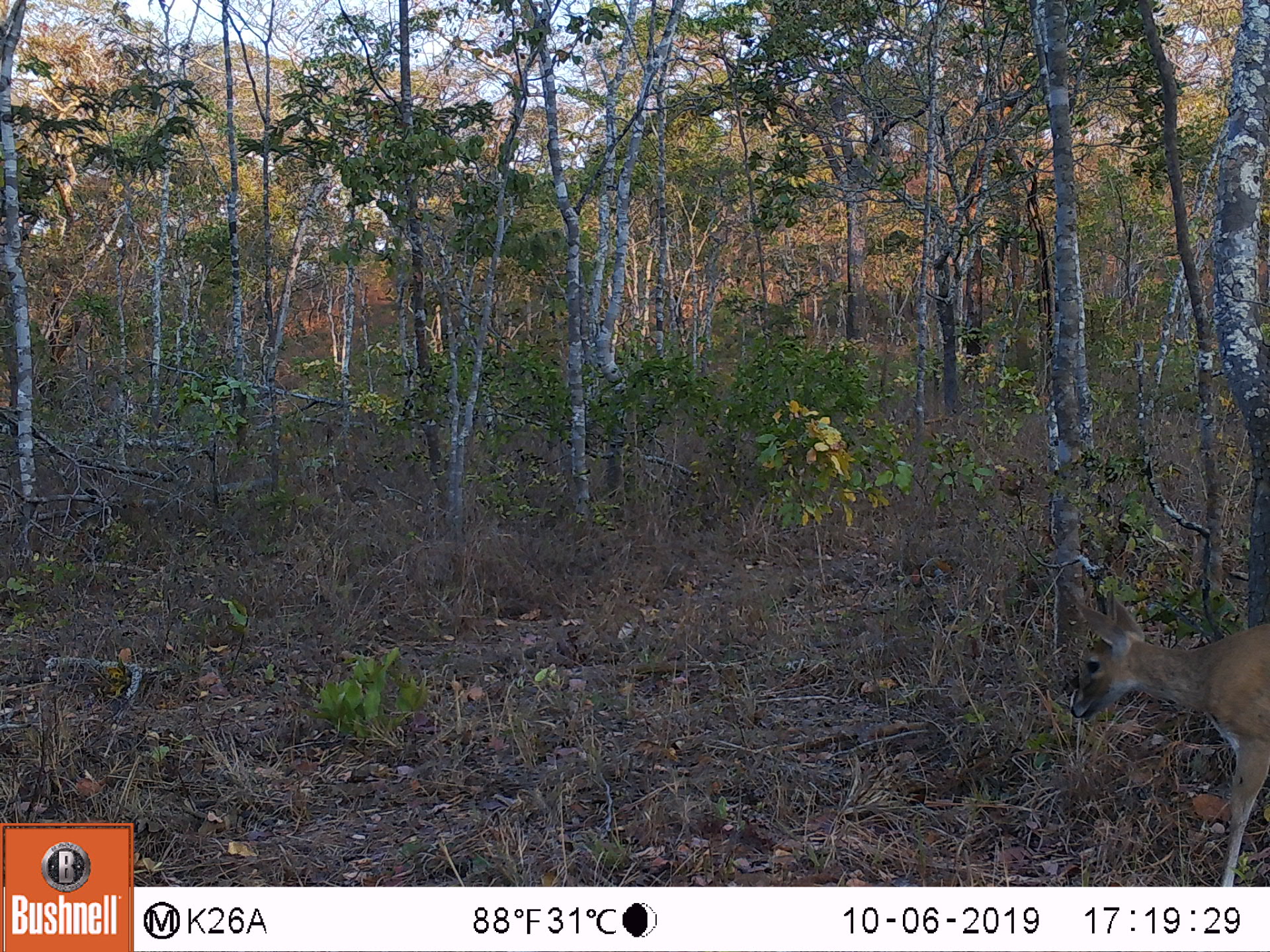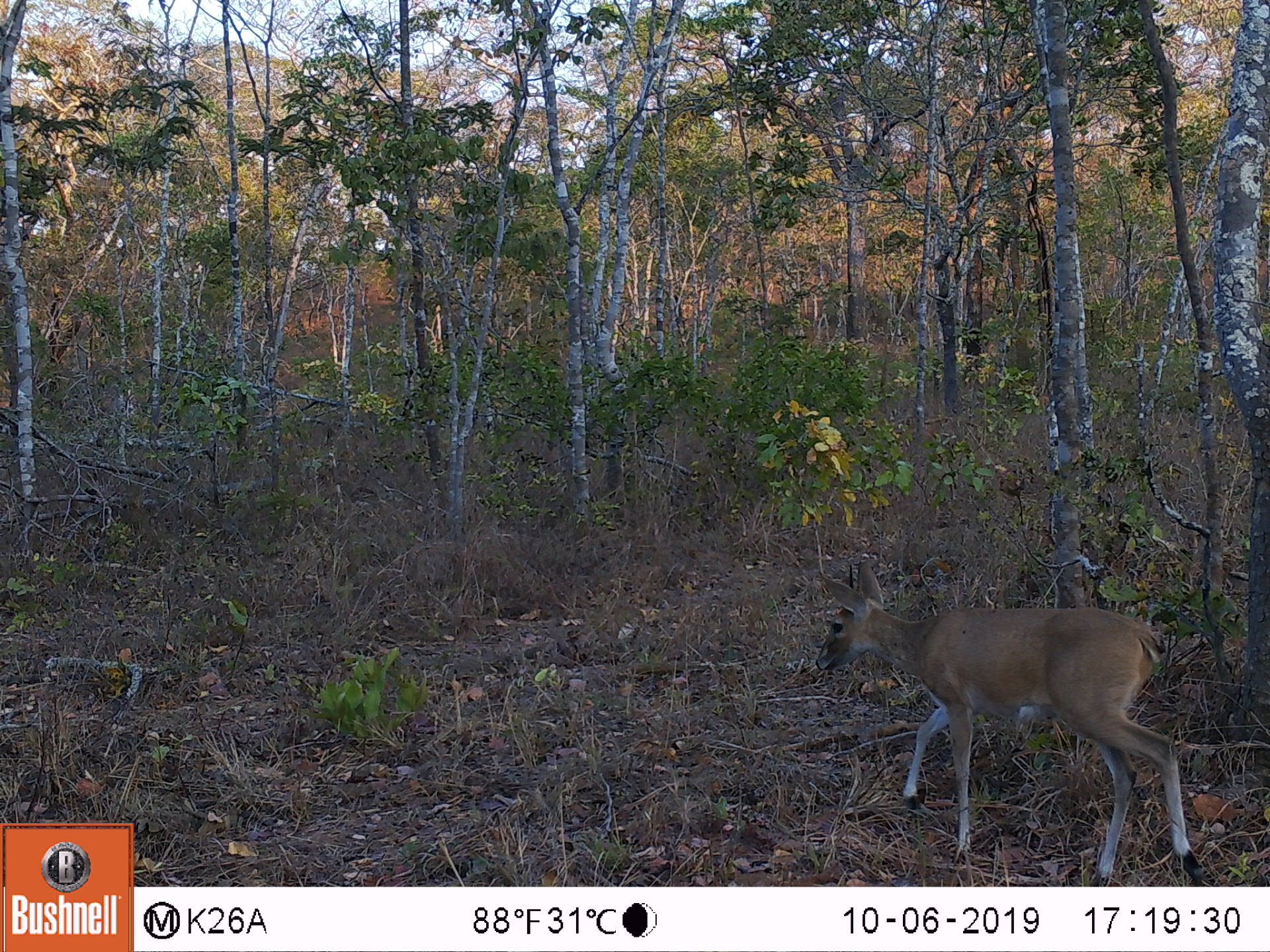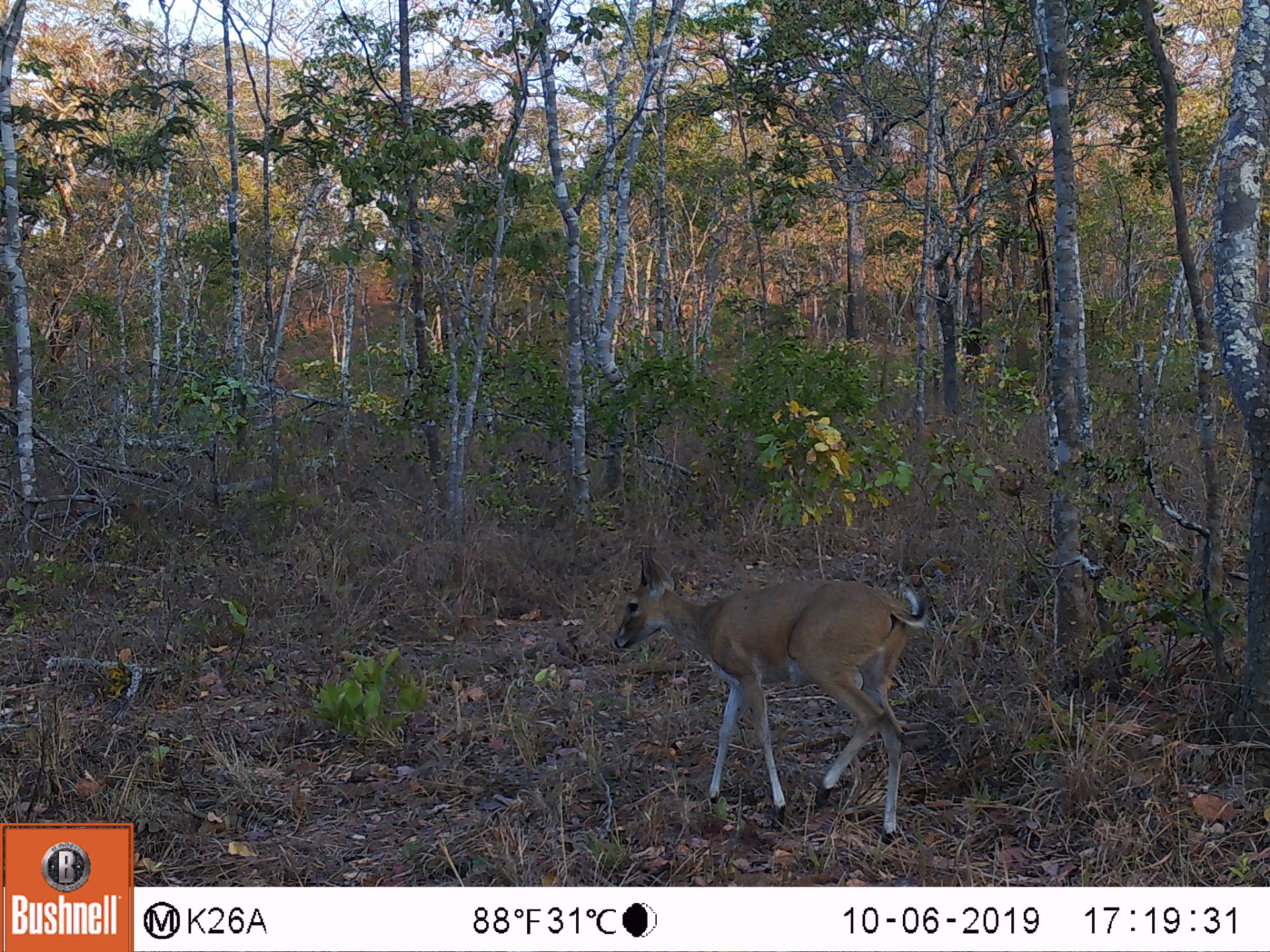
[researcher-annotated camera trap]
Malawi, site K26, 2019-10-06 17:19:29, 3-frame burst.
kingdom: Animalia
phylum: Chordata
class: Mammalia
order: Artiodactyla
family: Bovidae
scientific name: Antilopinae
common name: small antelope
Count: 1.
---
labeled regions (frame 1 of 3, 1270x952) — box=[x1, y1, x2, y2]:
small antelope: box=[1058, 587, 1264, 883]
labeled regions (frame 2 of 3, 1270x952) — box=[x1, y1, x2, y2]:
small antelope: box=[815, 560, 1203, 883]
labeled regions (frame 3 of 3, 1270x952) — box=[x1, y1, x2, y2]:
small antelope: box=[610, 548, 928, 841]